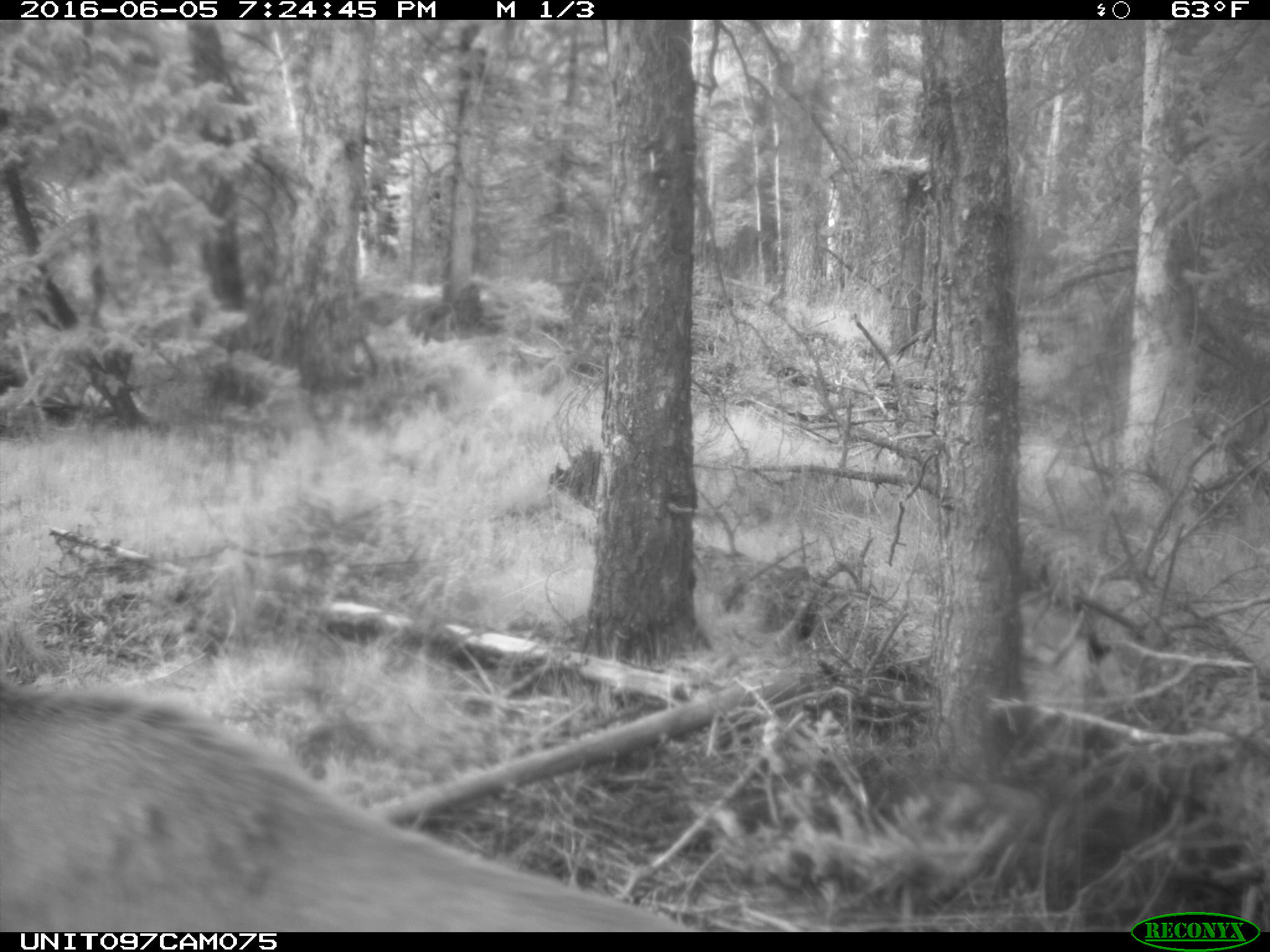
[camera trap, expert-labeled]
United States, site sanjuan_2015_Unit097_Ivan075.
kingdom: Animalia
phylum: Chordata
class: Mammalia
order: Artiodactyla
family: Cervidae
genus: Cervus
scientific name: Cervus elaphus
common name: red deer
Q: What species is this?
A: Cervus elaphus (red deer).